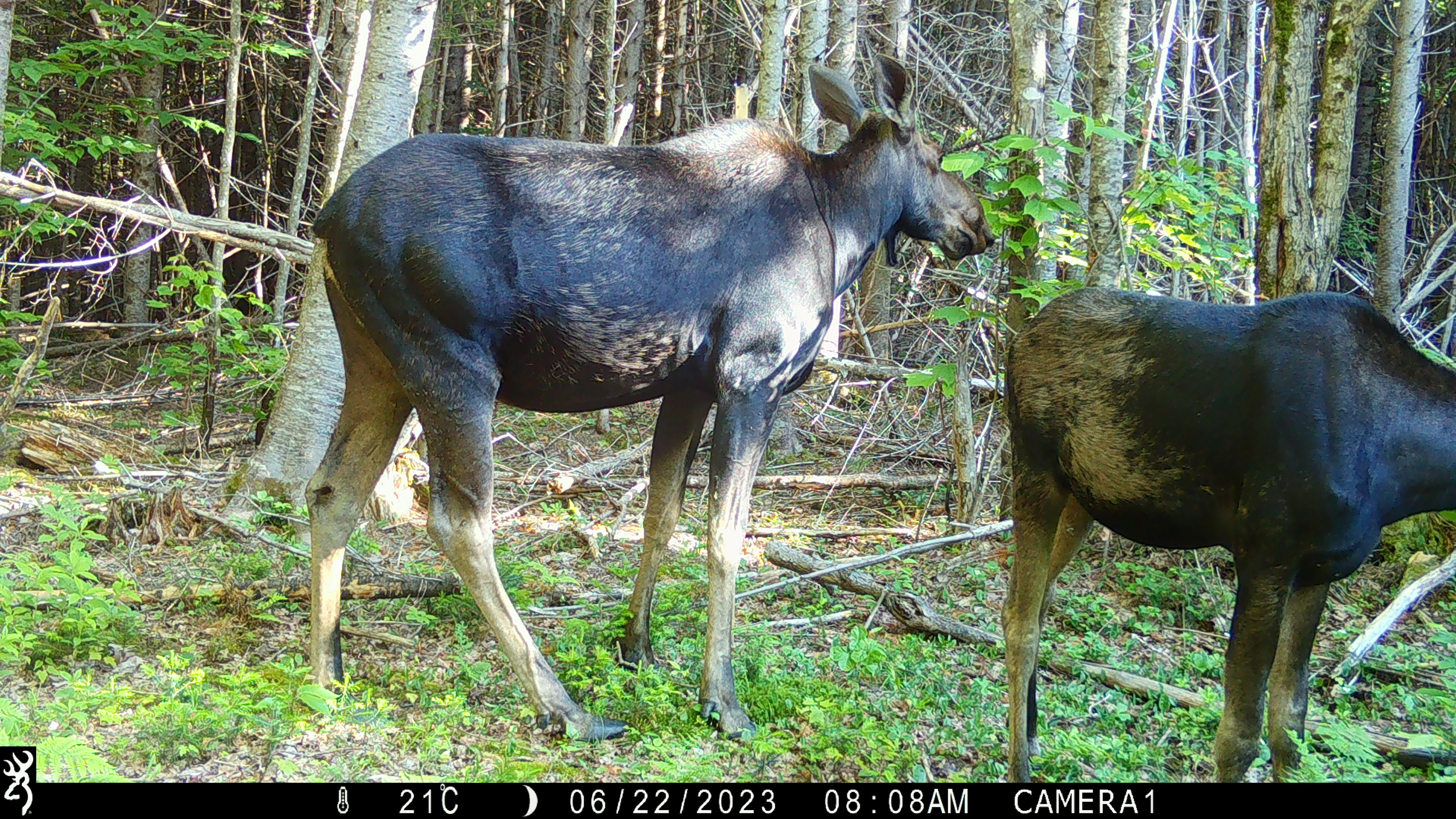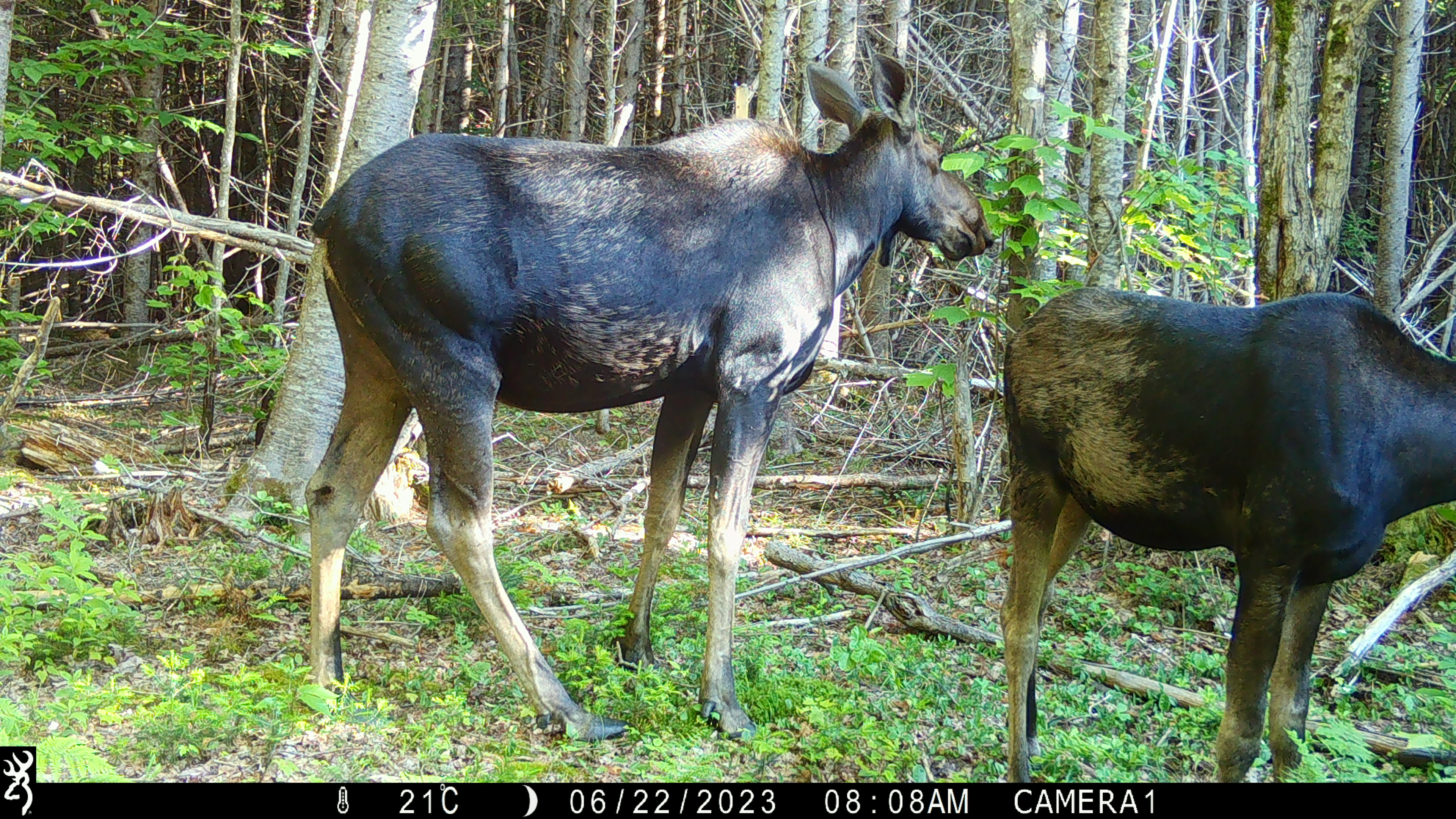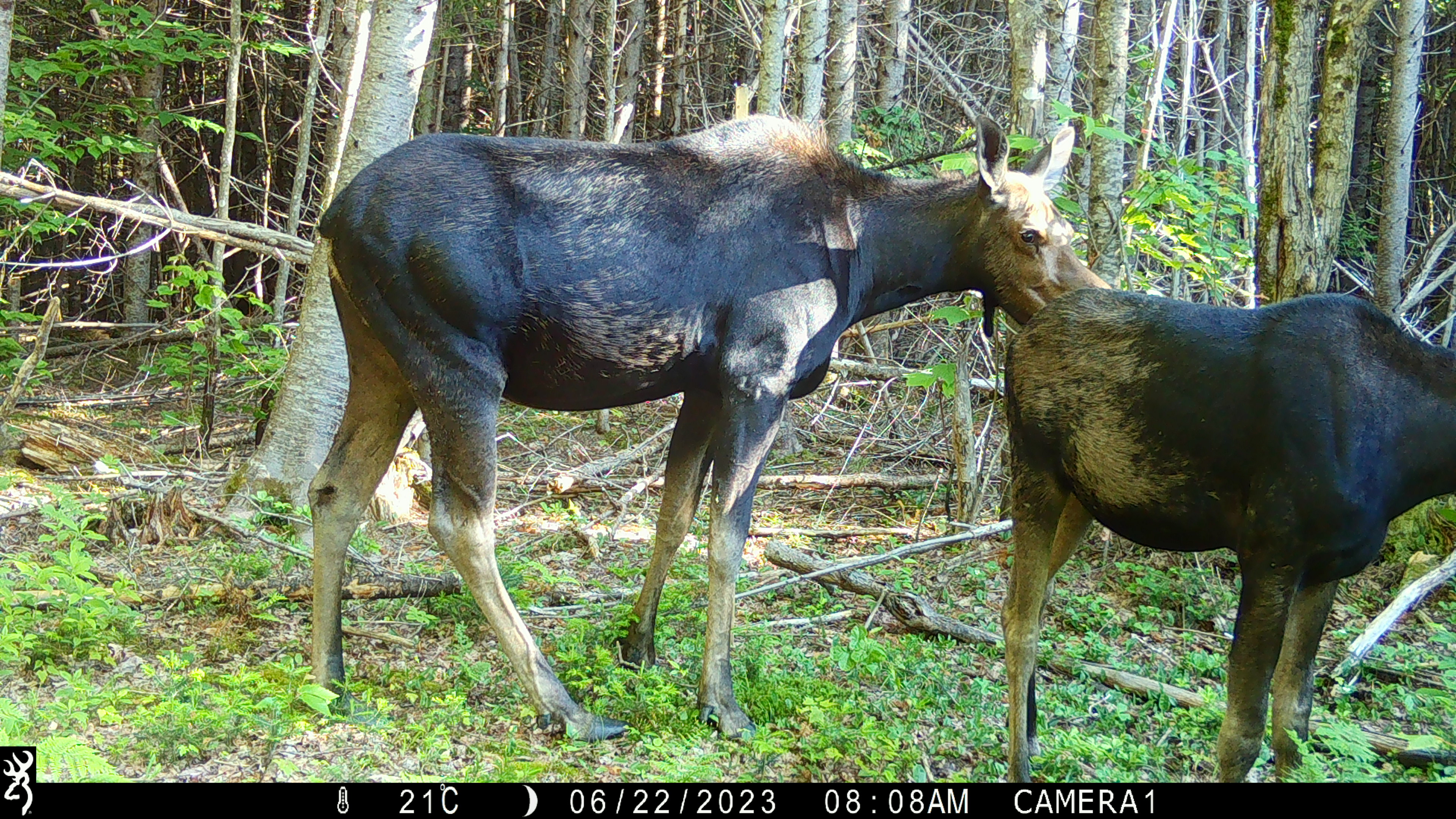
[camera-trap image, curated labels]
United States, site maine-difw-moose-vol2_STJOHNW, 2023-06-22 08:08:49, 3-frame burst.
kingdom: Animalia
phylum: Chordata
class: Mammalia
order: Artiodactyla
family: Cervidae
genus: Alces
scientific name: Alces alces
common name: moose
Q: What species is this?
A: Moose (Alces alces).